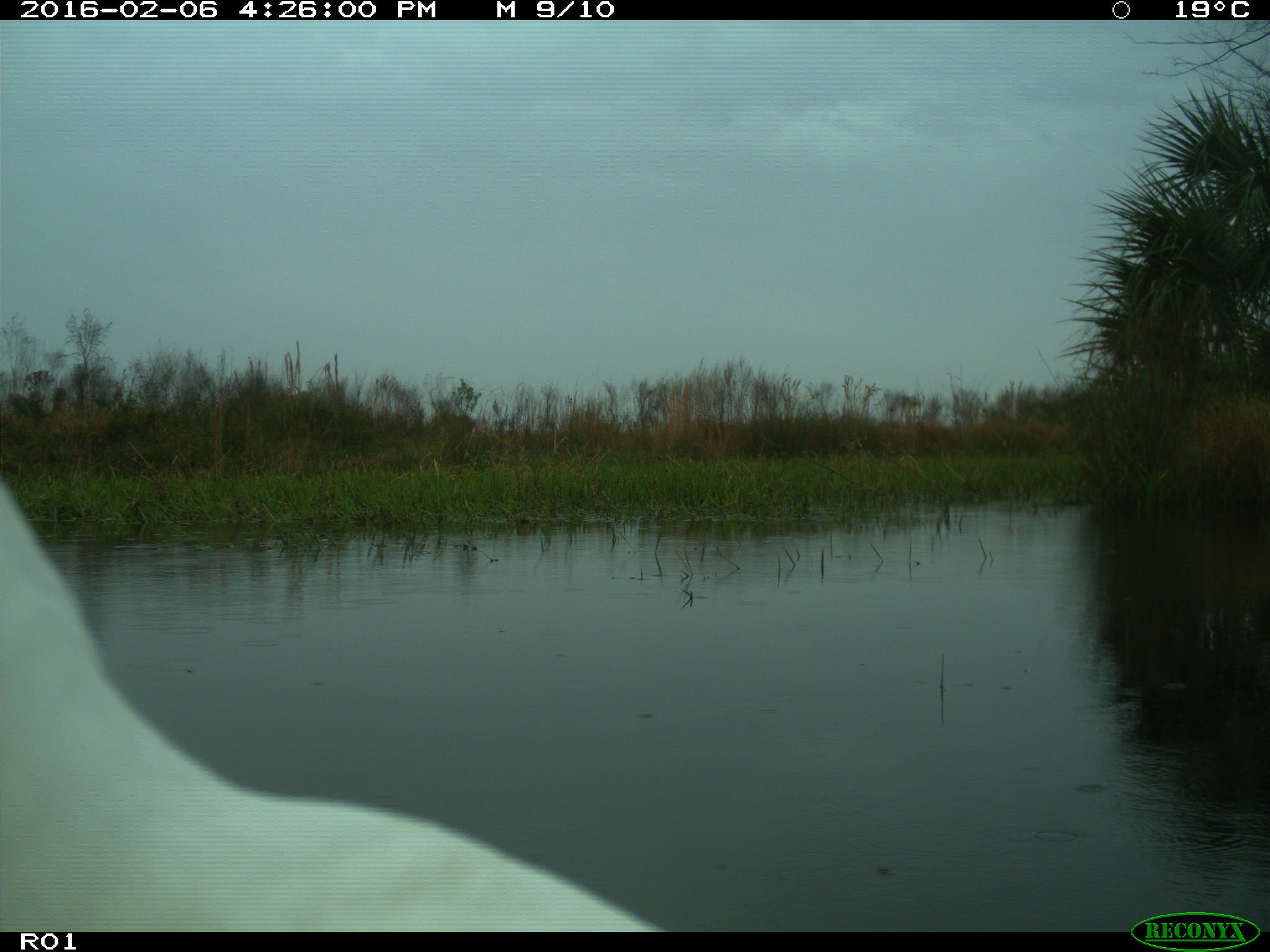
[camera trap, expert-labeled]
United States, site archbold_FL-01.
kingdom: Animalia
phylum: Chordata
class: Aves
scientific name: Aves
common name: birds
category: unidentified bird